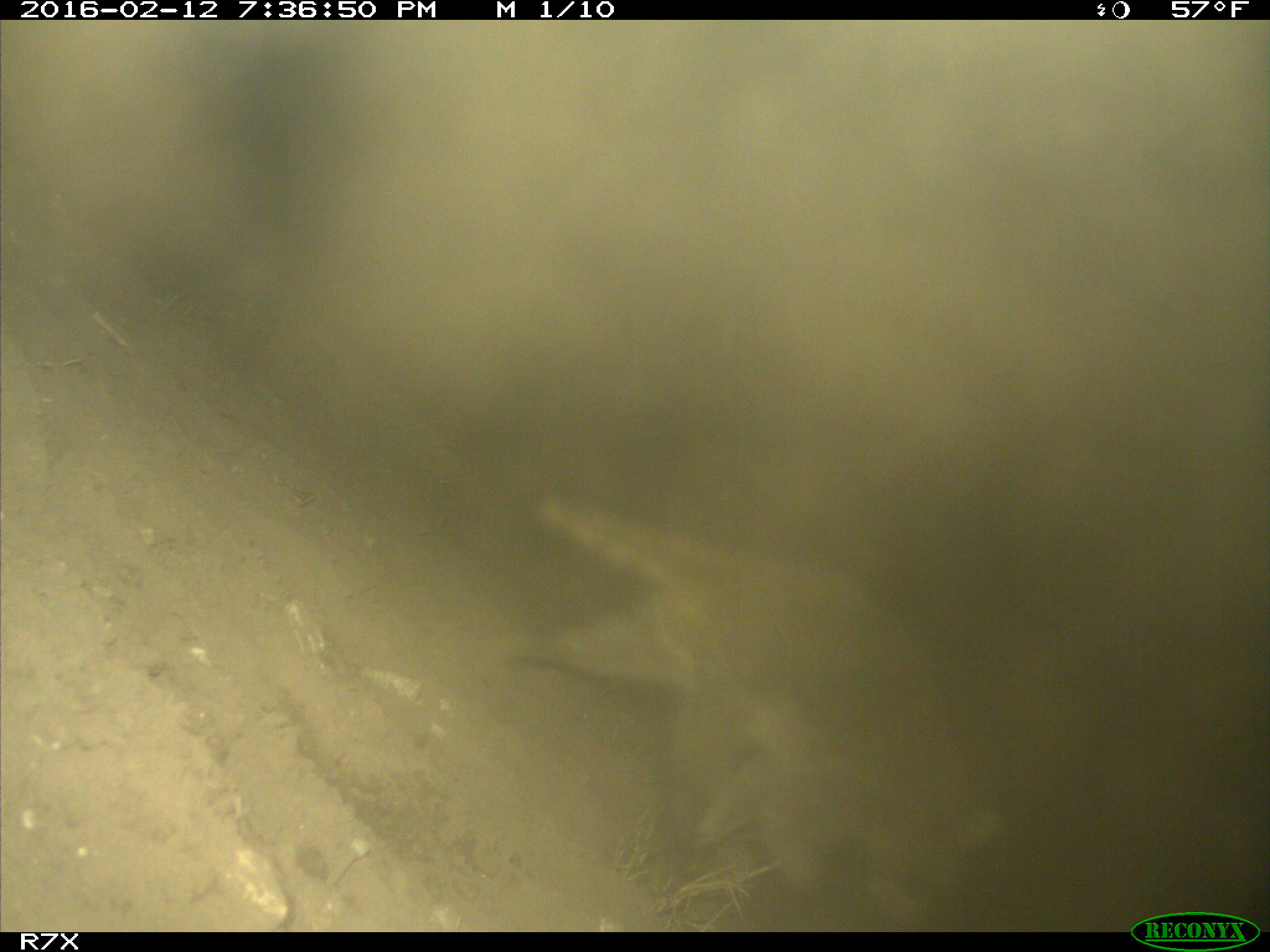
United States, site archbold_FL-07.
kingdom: Animalia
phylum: Chordata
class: Mammalia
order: Carnivora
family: Procyonidae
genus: Procyon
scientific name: Procyon lotor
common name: common raccoon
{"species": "Procyon lotor (common raccoon)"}